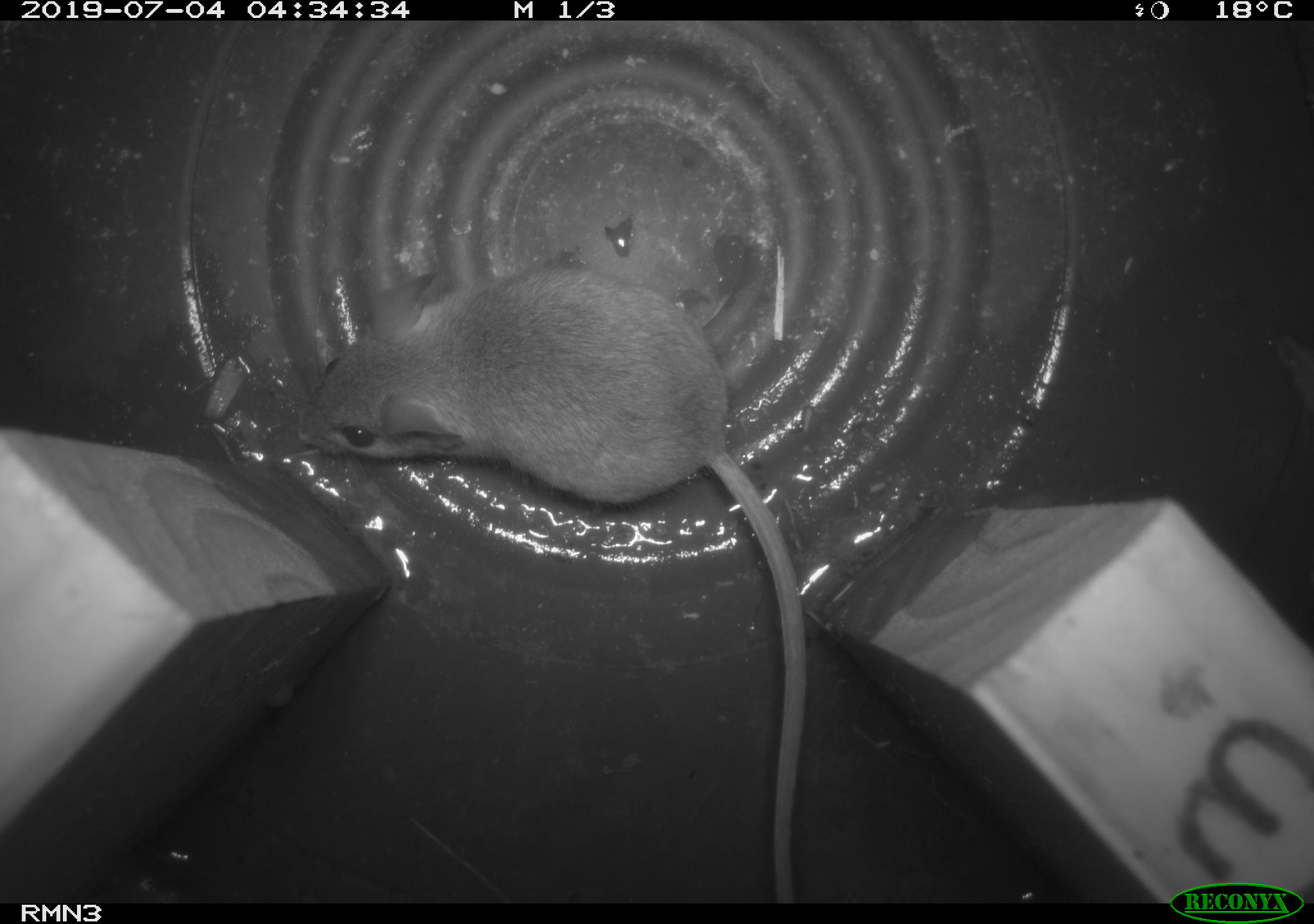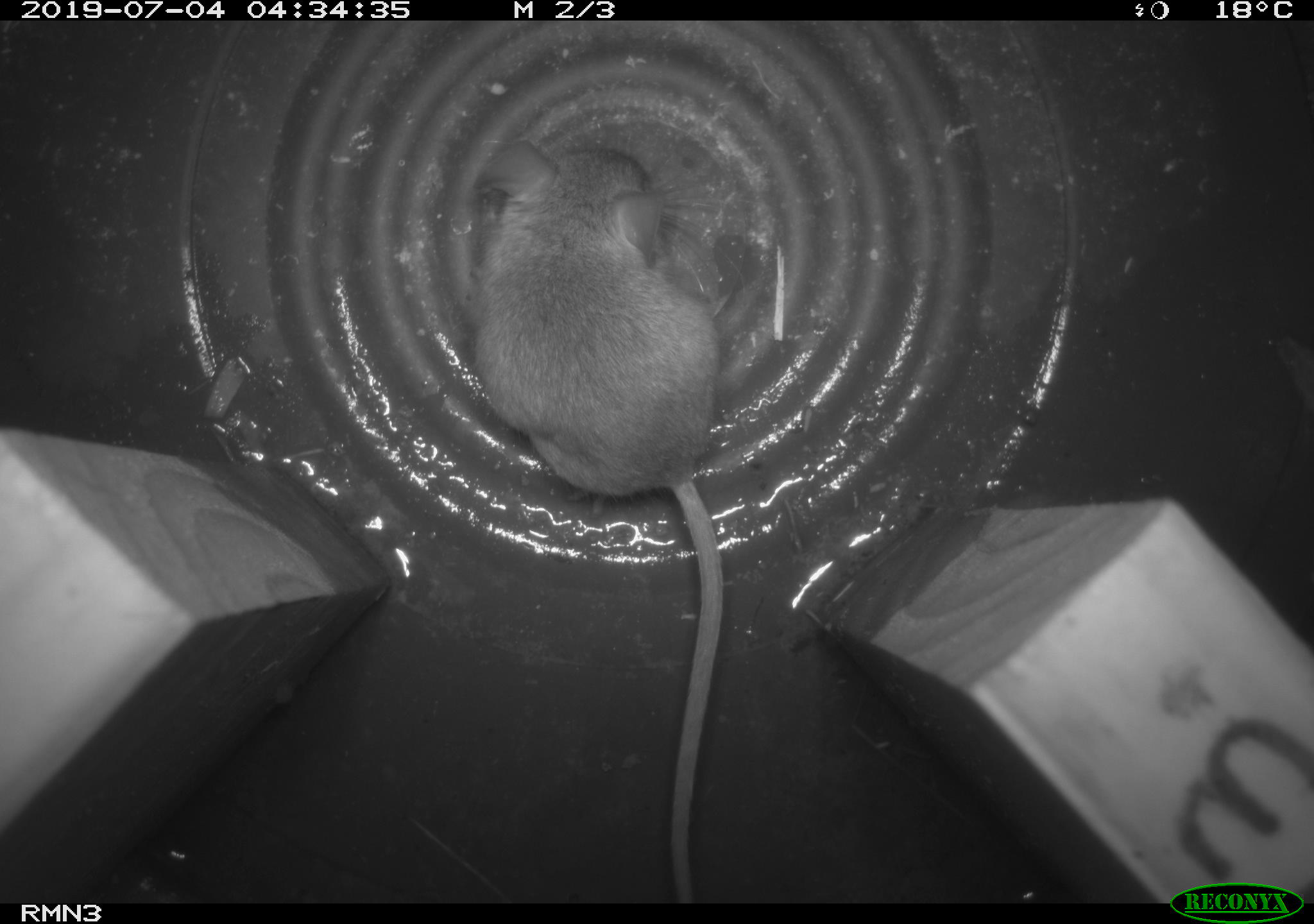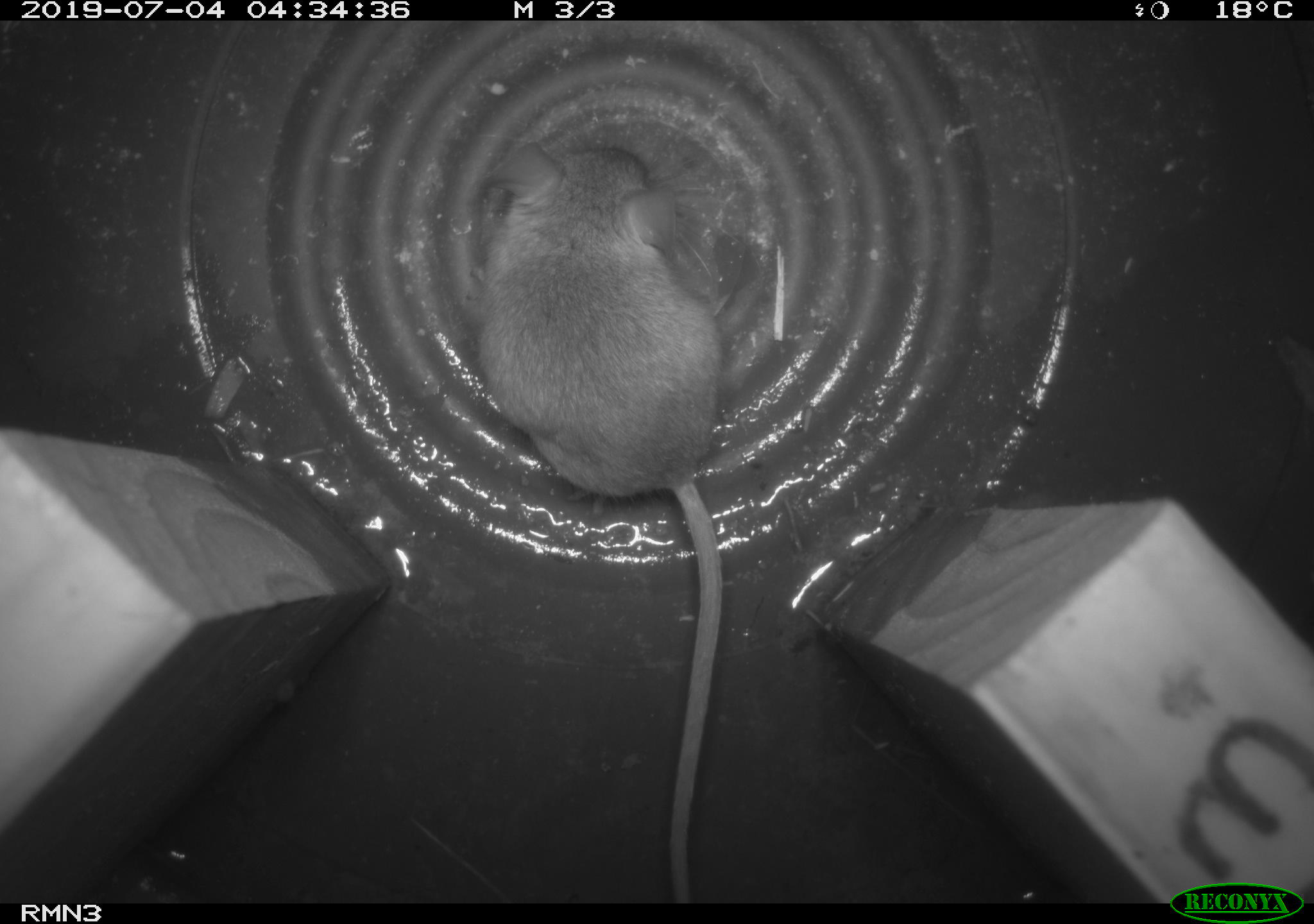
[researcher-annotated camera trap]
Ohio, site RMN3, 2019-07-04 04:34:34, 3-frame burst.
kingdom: Animalia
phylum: Chordata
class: Mammalia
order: Rodentia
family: Cricetidae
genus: Peromyscus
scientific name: Peromyscus leucopus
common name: white-footed mouse